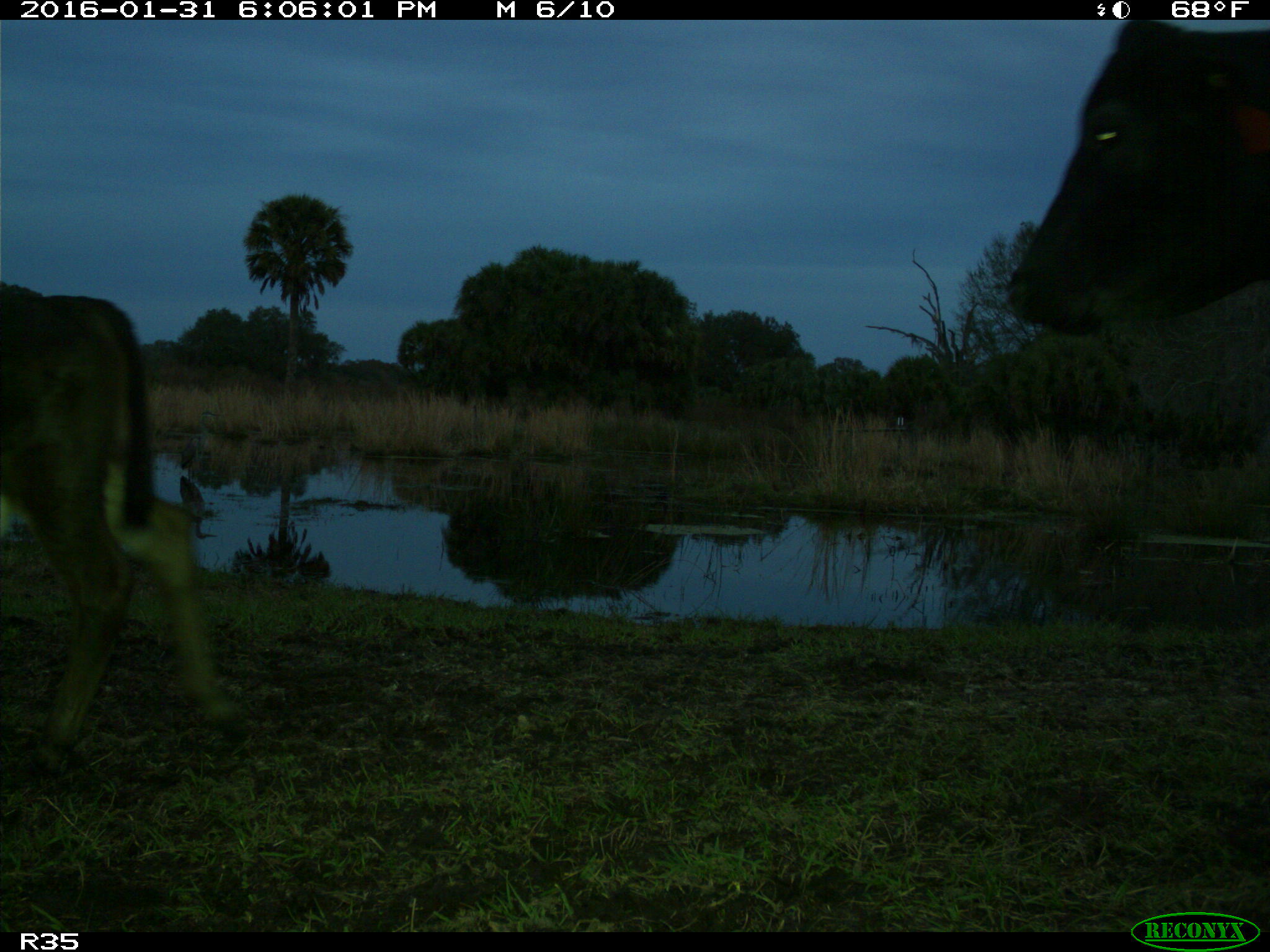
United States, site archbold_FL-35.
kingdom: Animalia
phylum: Chordata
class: Mammalia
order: Artiodactyla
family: Bovidae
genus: Bos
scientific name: Bos taurus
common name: domestic cow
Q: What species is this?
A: Bos taurus (domestic cow).